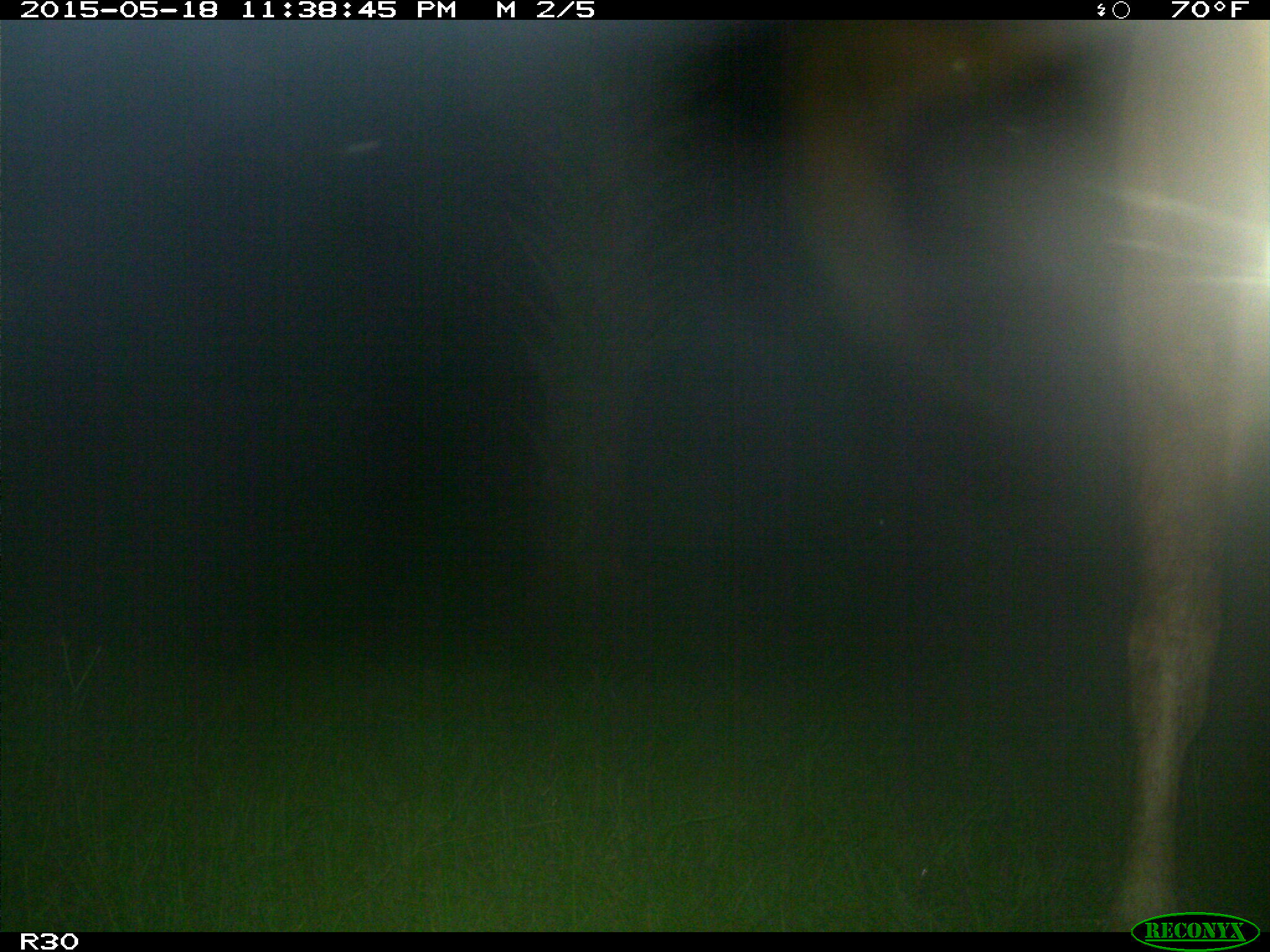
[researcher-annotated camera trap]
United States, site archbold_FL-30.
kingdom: Animalia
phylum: Chordata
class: Mammalia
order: Artiodactyla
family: Bovidae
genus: Bos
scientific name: Bos taurus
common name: domestic cow